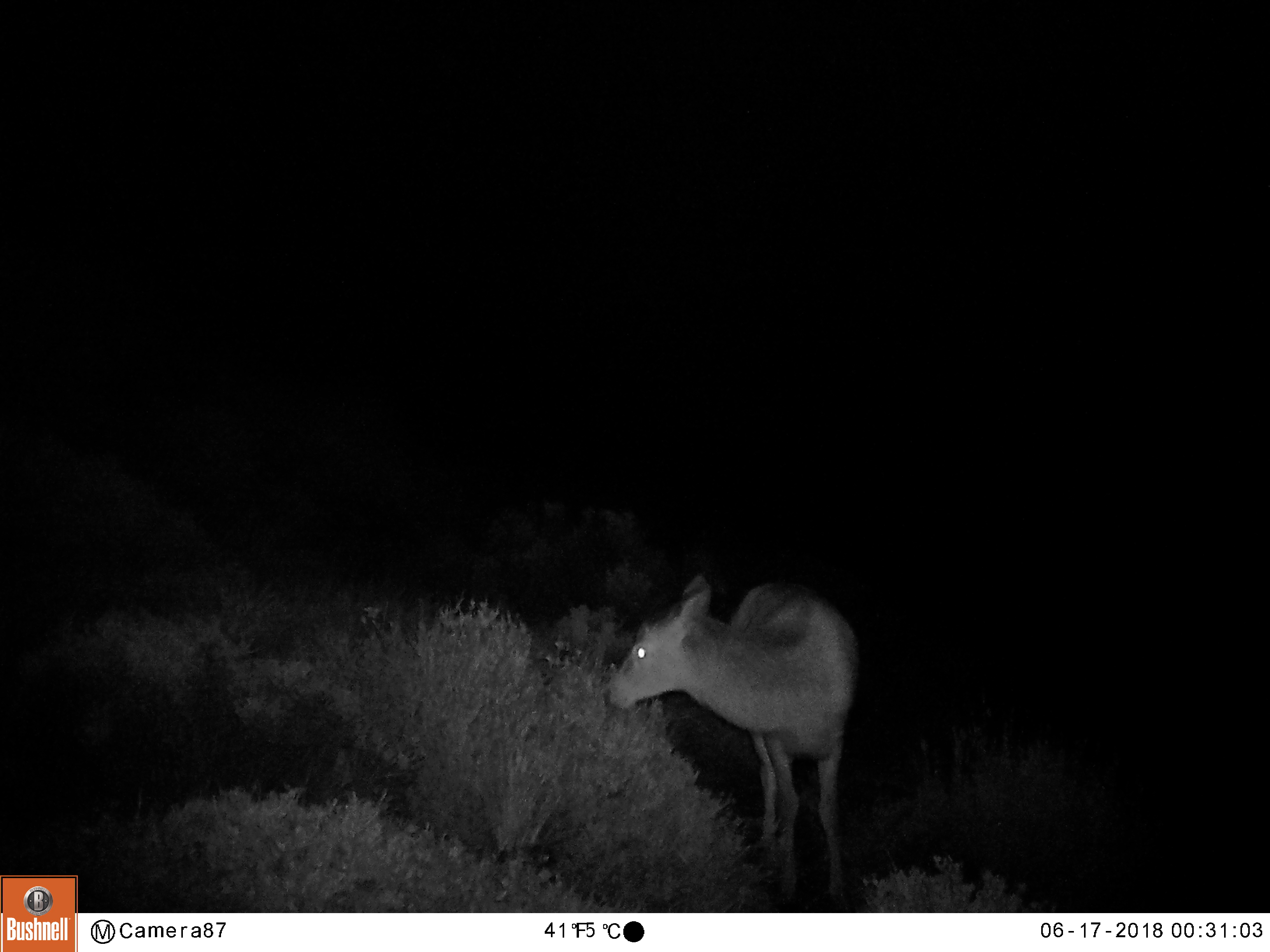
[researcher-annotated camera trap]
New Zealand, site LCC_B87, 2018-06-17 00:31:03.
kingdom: Animalia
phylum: Chordata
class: Mammalia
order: Artiodactyla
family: Cervidae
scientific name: Cervidae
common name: deer